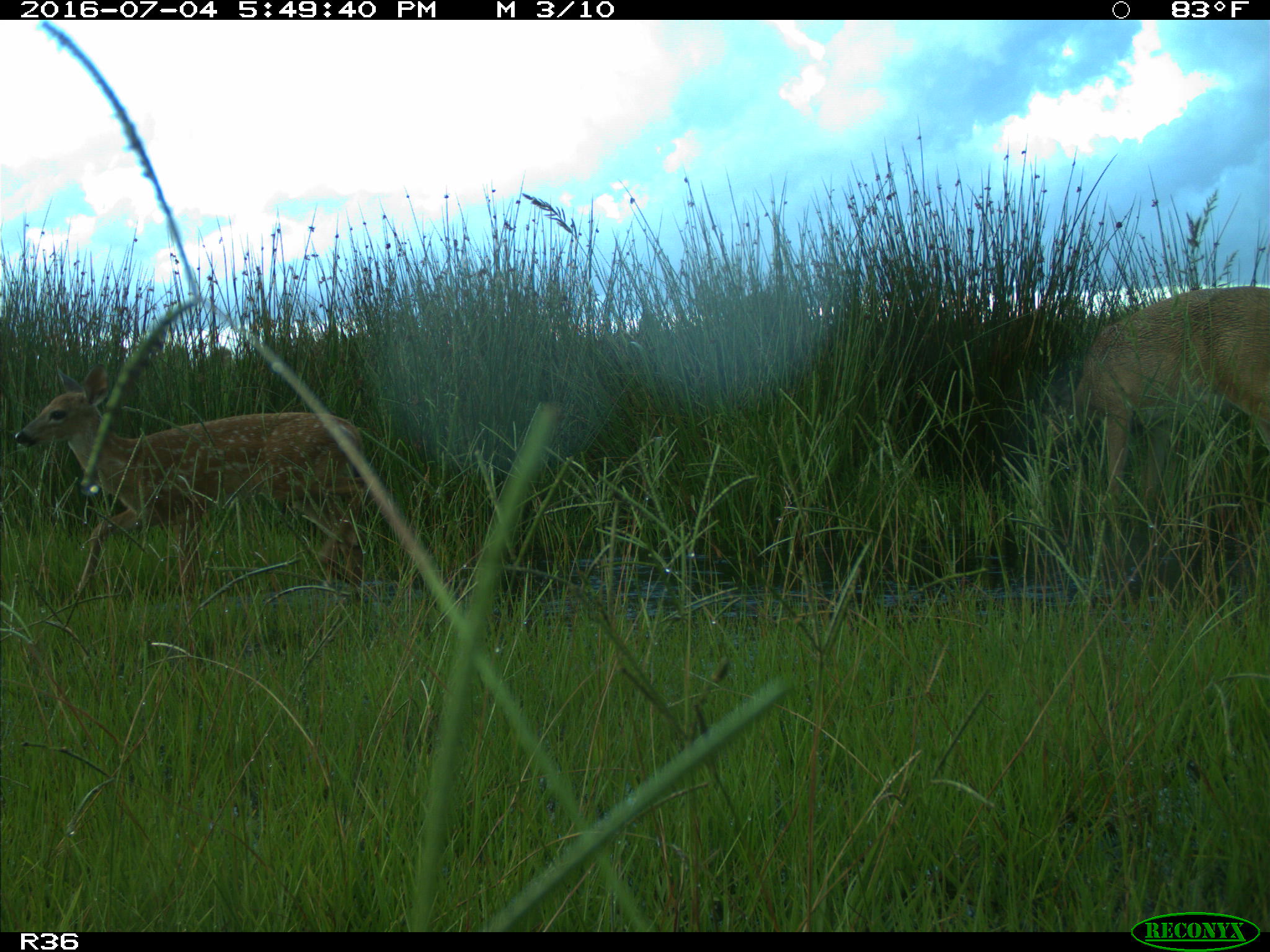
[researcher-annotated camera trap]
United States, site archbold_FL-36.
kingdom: Animalia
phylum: Chordata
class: Mammalia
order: Artiodactyla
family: Cervidae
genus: Odocoileus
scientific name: Odocoileus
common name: deer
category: unidentified deer